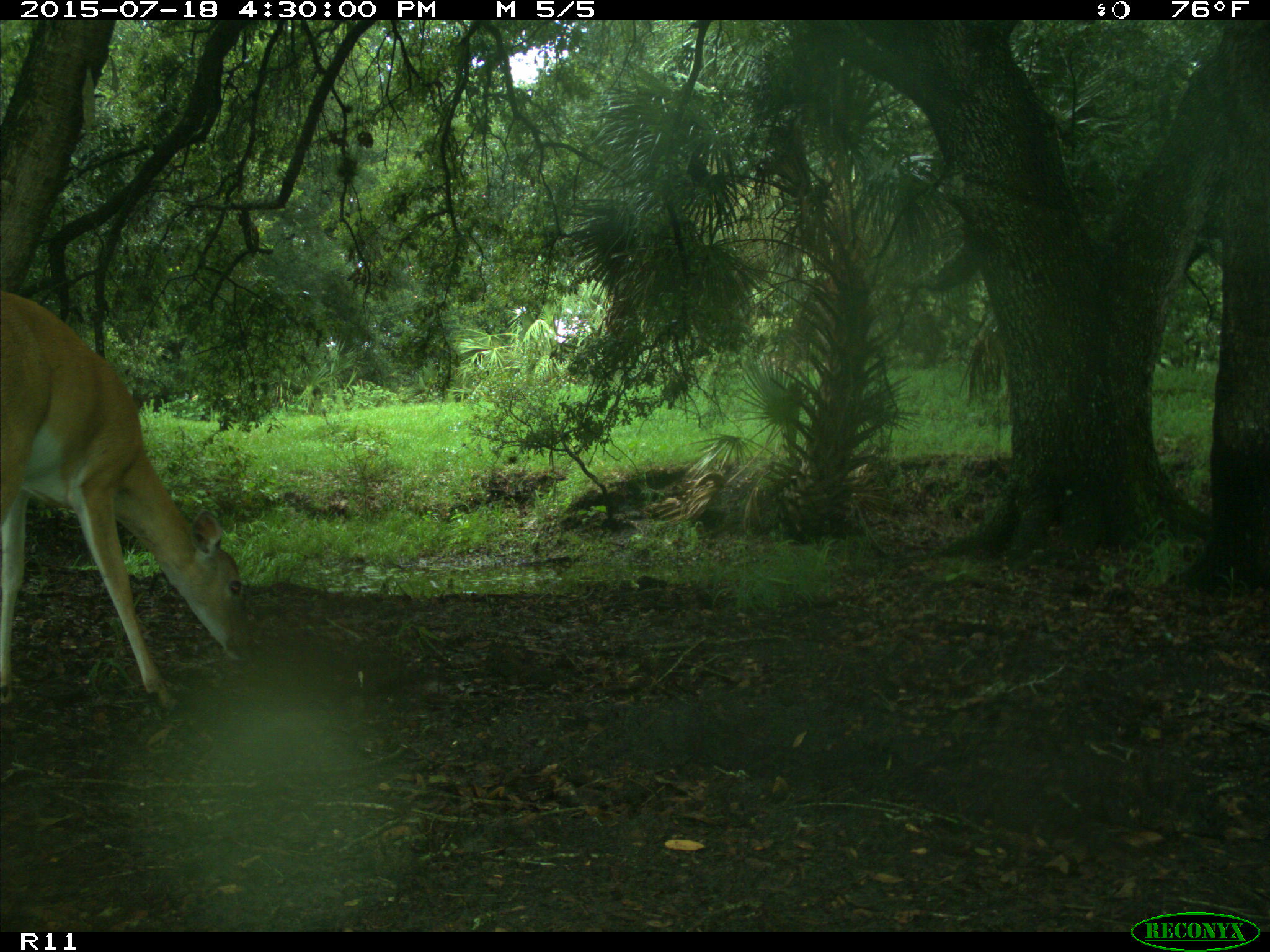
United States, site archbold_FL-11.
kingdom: Animalia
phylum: Chordata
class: Mammalia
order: Artiodactyla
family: Cervidae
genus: Odocoileus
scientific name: Odocoileus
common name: deer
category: unidentified deer